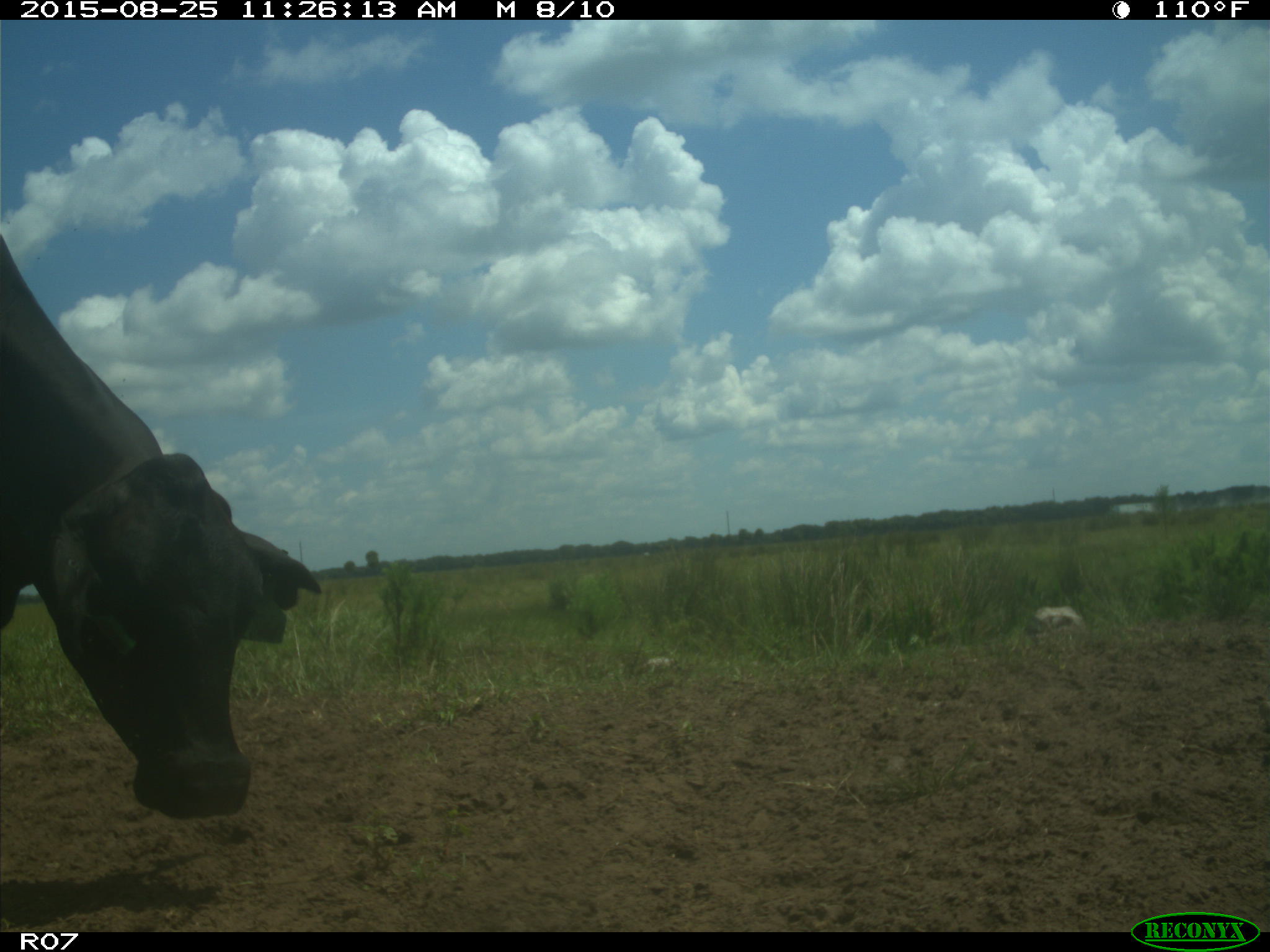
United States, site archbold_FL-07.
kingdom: Animalia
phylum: Chordata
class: Mammalia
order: Artiodactyla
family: Bovidae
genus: Bos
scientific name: Bos taurus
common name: domestic cow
Bos taurus (domestic cow).